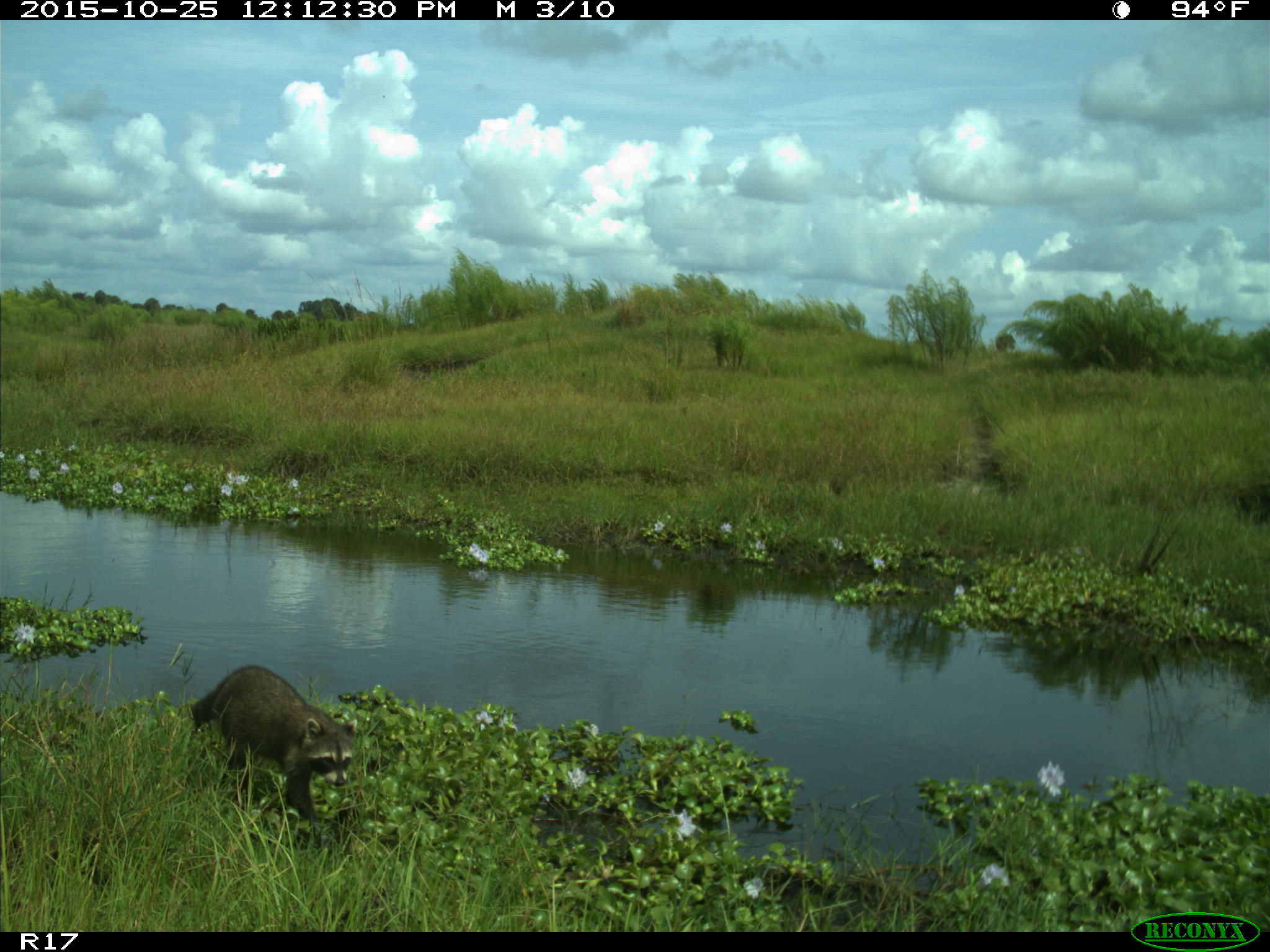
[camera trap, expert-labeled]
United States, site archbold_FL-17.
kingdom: Animalia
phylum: Chordata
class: Mammalia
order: Carnivora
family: Procyonidae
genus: Procyon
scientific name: Procyon lotor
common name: common raccoon